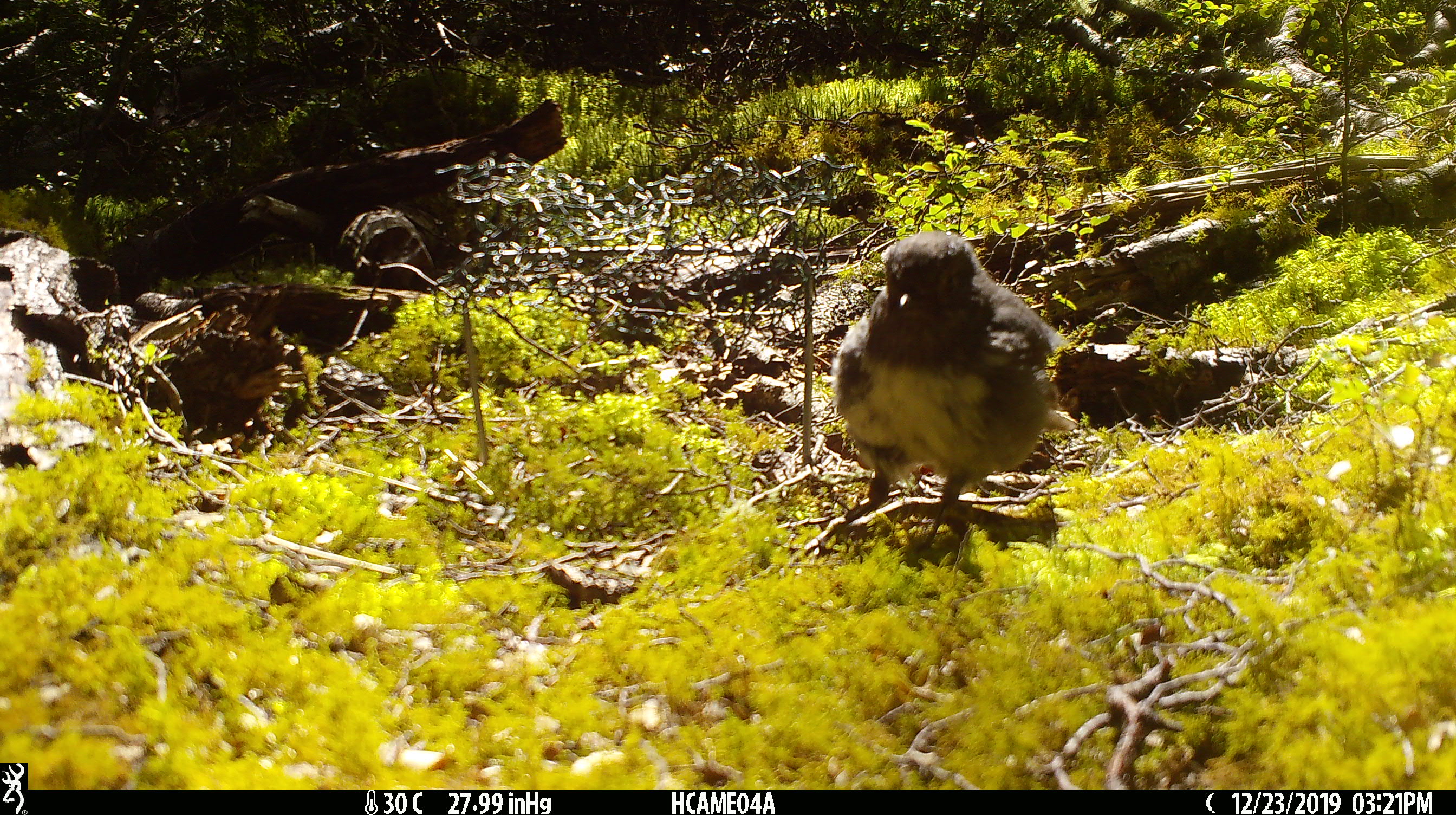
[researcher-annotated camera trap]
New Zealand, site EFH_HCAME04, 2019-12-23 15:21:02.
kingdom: Animalia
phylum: Chordata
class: Aves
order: Passeriformes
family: Petroicidae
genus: Petroica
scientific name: Petroica australis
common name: new zealand robin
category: robin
Robin (new zealand robin) (Petroica australis).